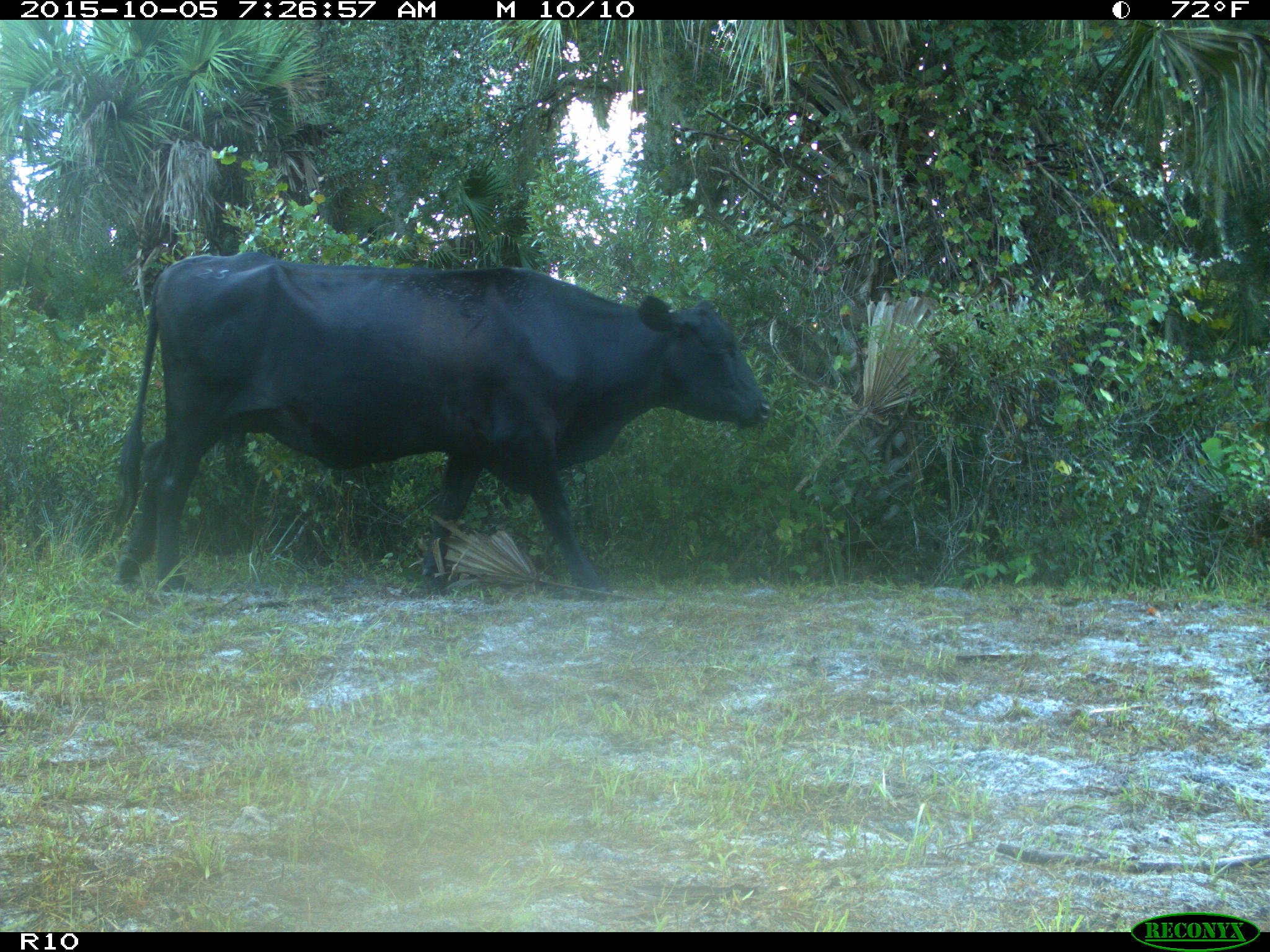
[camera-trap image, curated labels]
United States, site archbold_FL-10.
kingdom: Animalia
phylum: Chordata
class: Mammalia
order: Artiodactyla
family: Bovidae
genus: Bos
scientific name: Bos taurus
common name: domestic cow